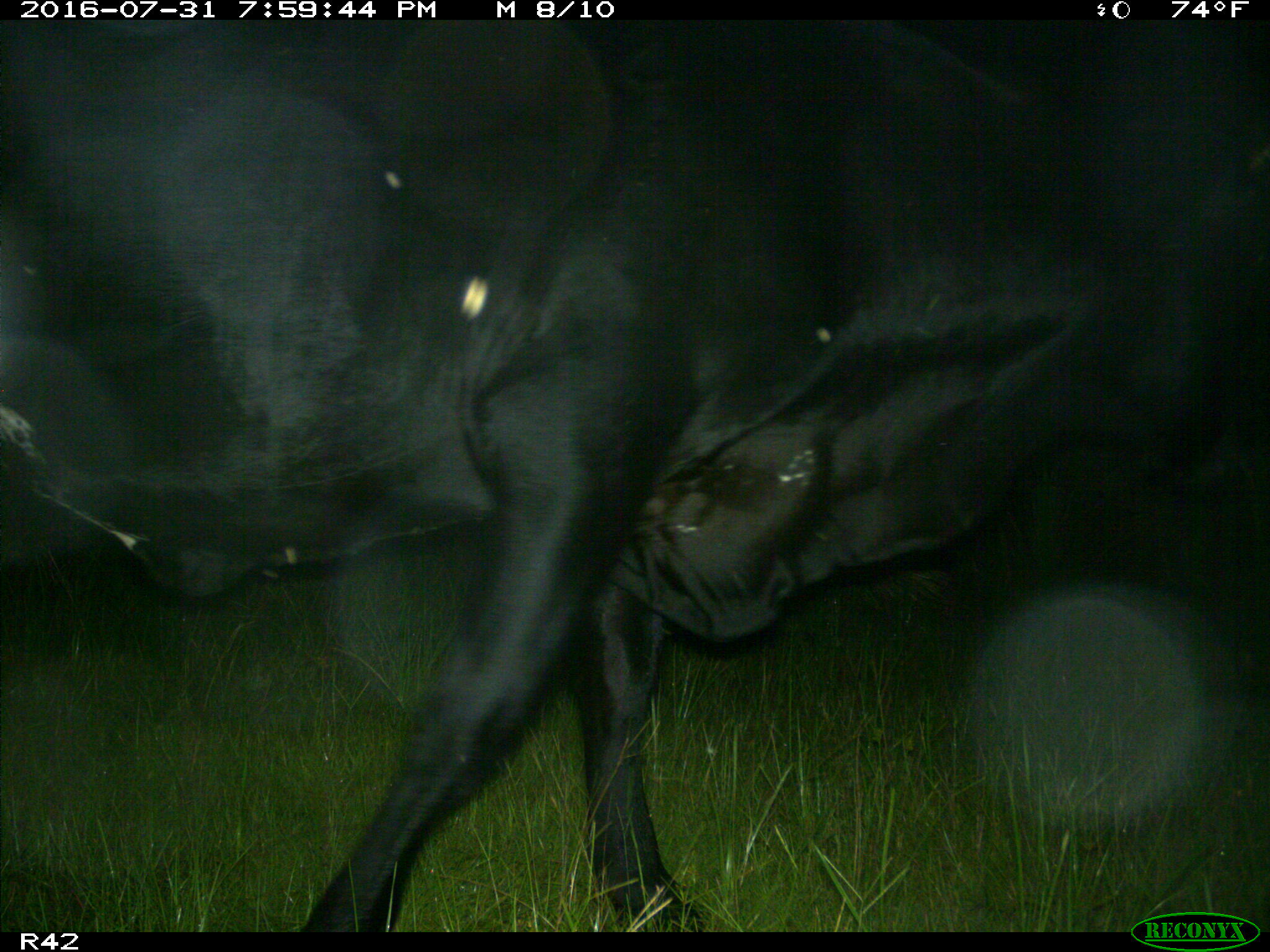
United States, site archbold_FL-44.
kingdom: Animalia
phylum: Chordata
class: Mammalia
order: Artiodactyla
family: Bovidae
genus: Bos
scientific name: Bos taurus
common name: domestic cow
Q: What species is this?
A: Bos taurus (domestic cow).